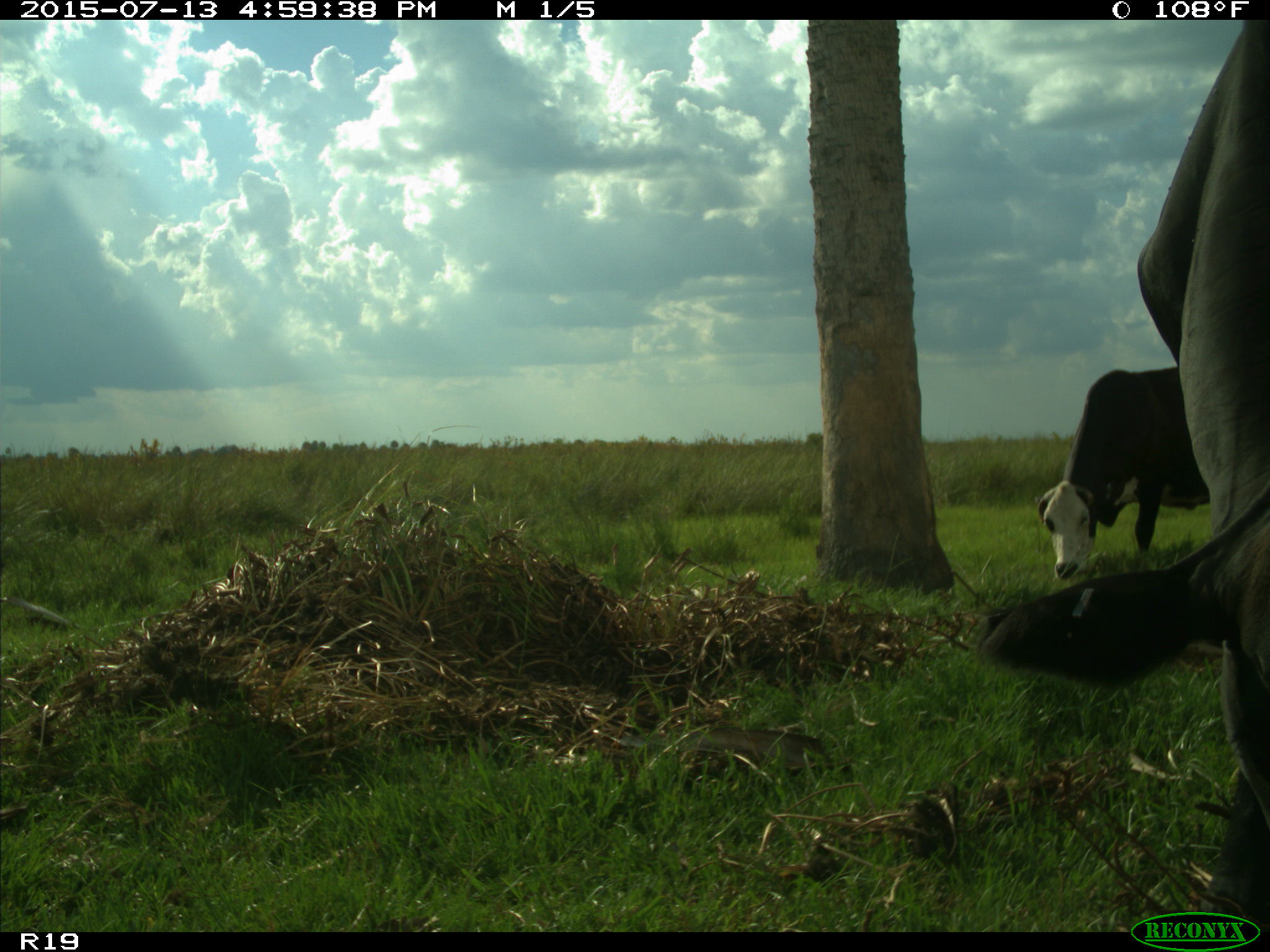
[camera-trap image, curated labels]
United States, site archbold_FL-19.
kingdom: Animalia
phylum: Chordata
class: Mammalia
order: Artiodactyla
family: Bovidae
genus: Bos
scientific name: Bos taurus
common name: domestic cow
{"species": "Bos taurus (domestic cow)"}